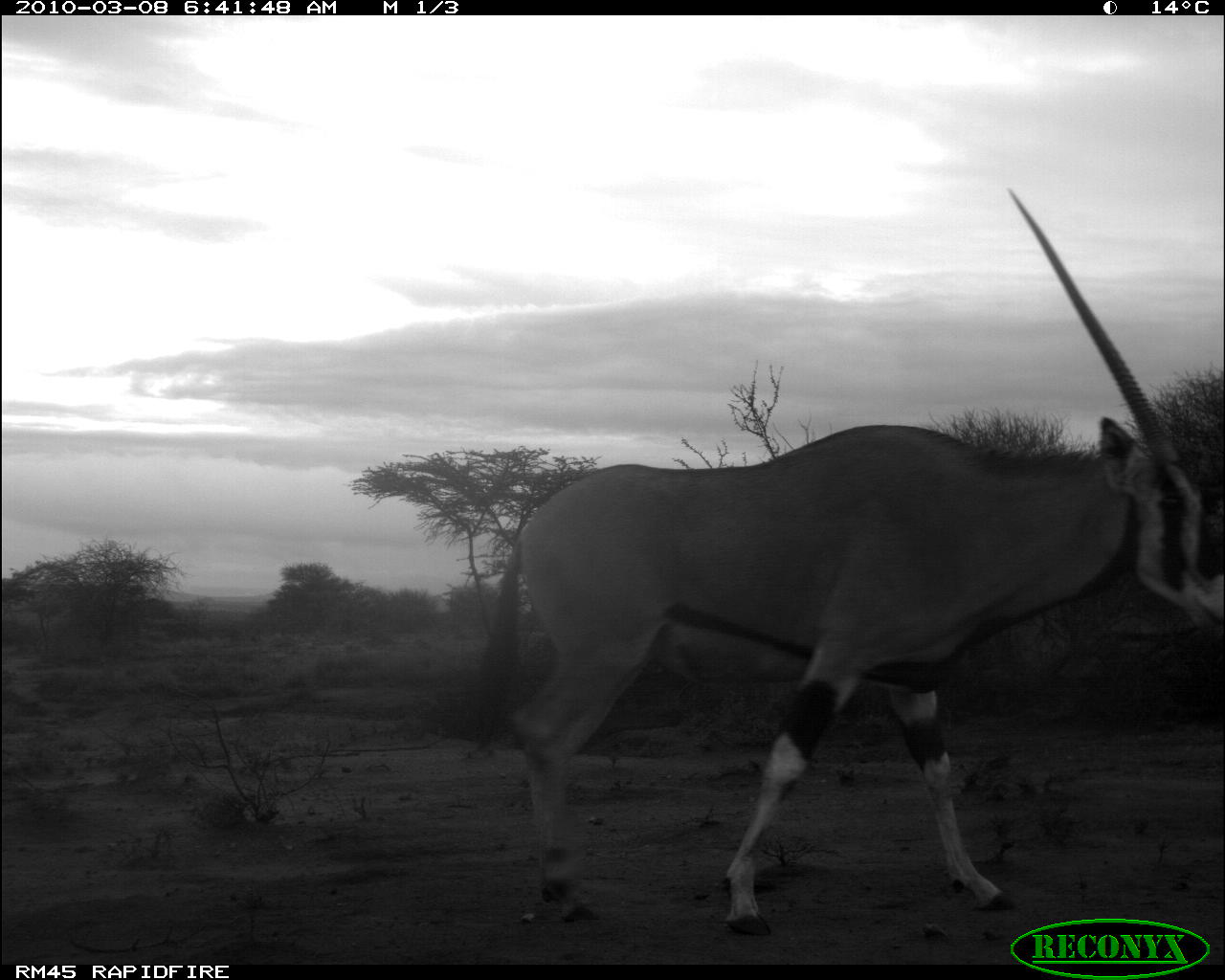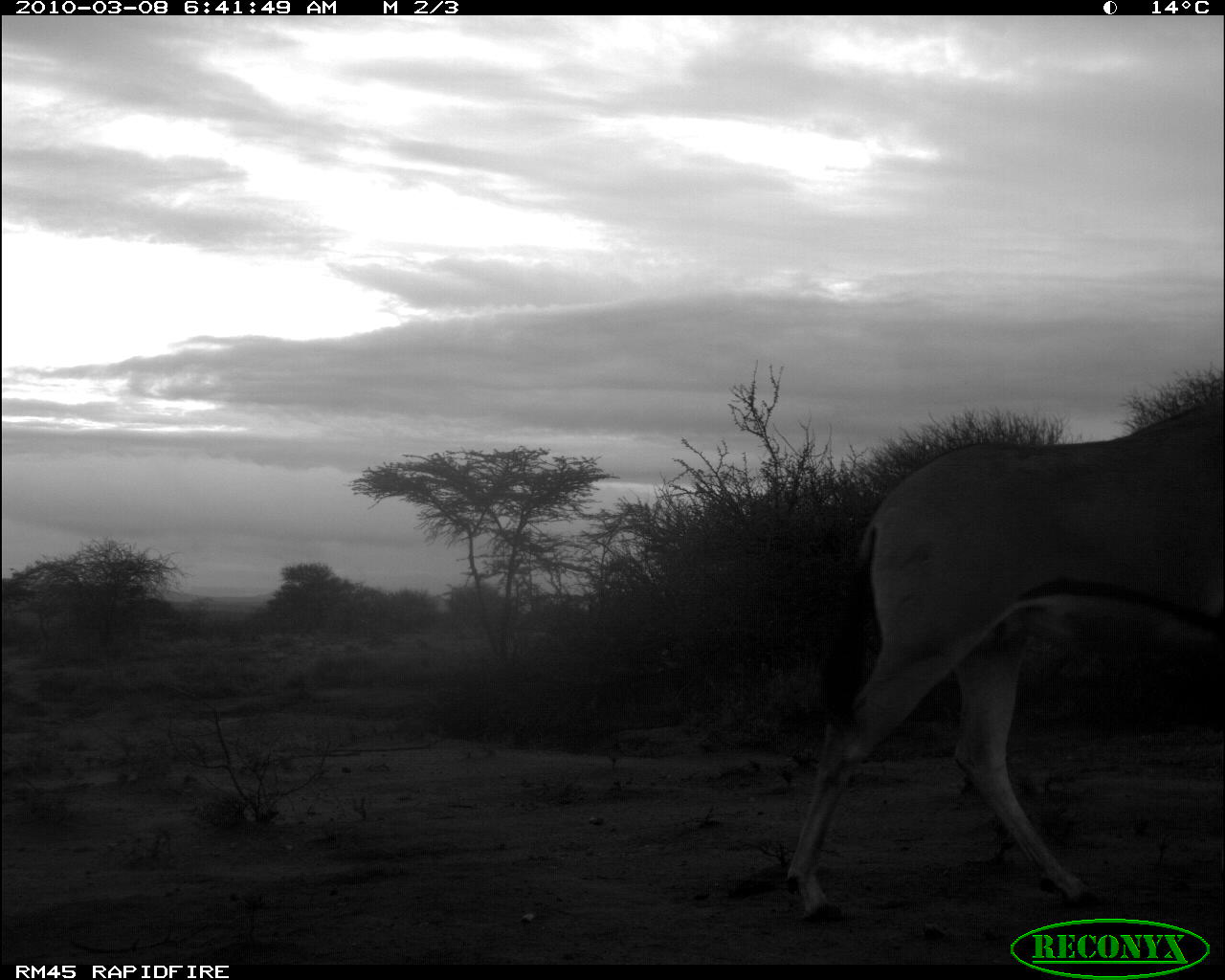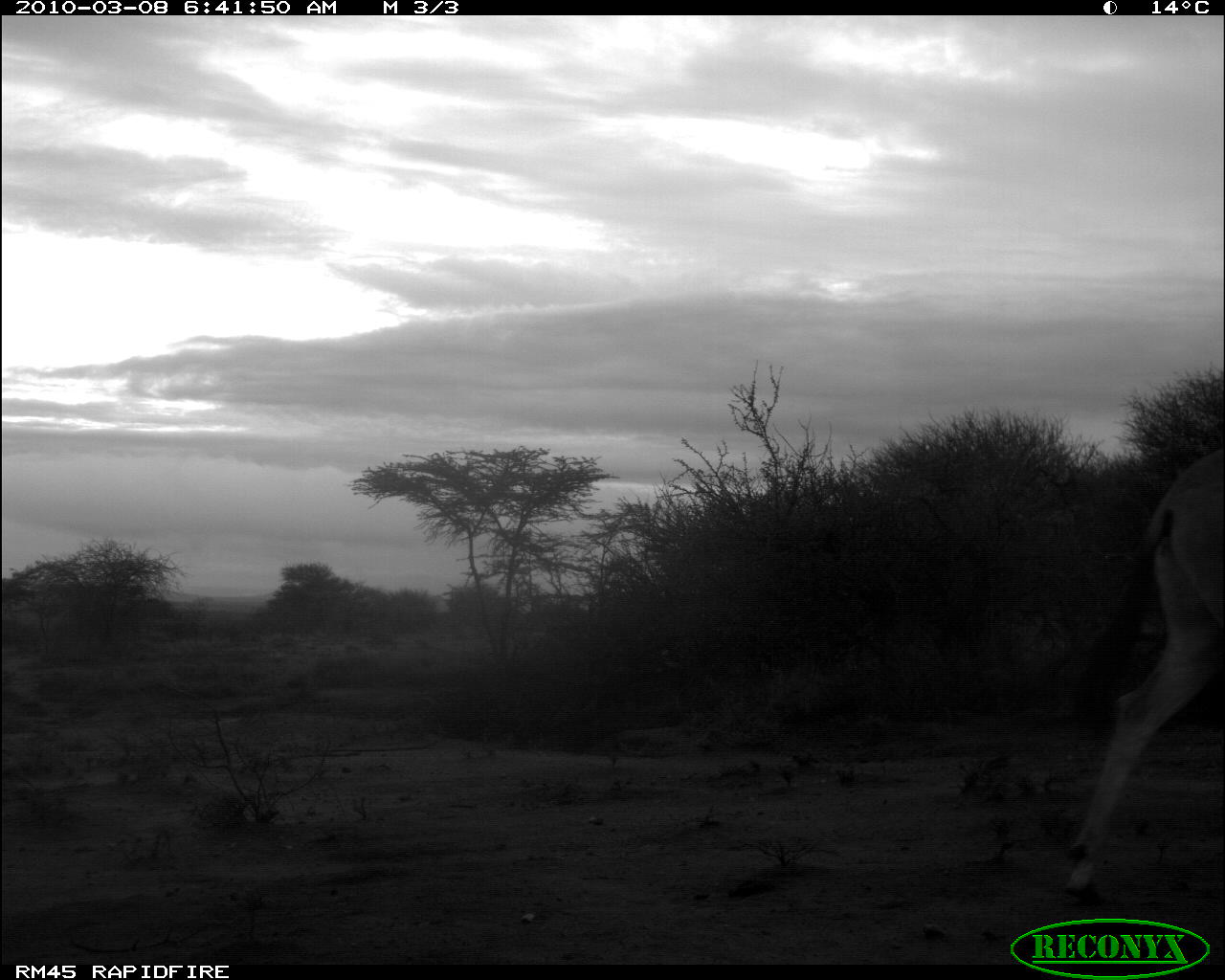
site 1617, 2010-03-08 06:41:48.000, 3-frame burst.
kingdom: Animalia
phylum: Chordata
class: Mammalia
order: Artiodactyla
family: Bovidae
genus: Oryx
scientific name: Oryx beisa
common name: east african oryx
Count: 1.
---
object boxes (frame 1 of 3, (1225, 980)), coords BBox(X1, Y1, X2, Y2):
oryx beisa: BBox(464, 184, 1225, 939)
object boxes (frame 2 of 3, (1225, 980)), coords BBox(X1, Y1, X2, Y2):
oryx beisa: BBox(783, 391, 1224, 925)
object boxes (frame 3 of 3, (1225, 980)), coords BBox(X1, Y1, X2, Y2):
oryx beisa: BBox(1057, 441, 1225, 901)